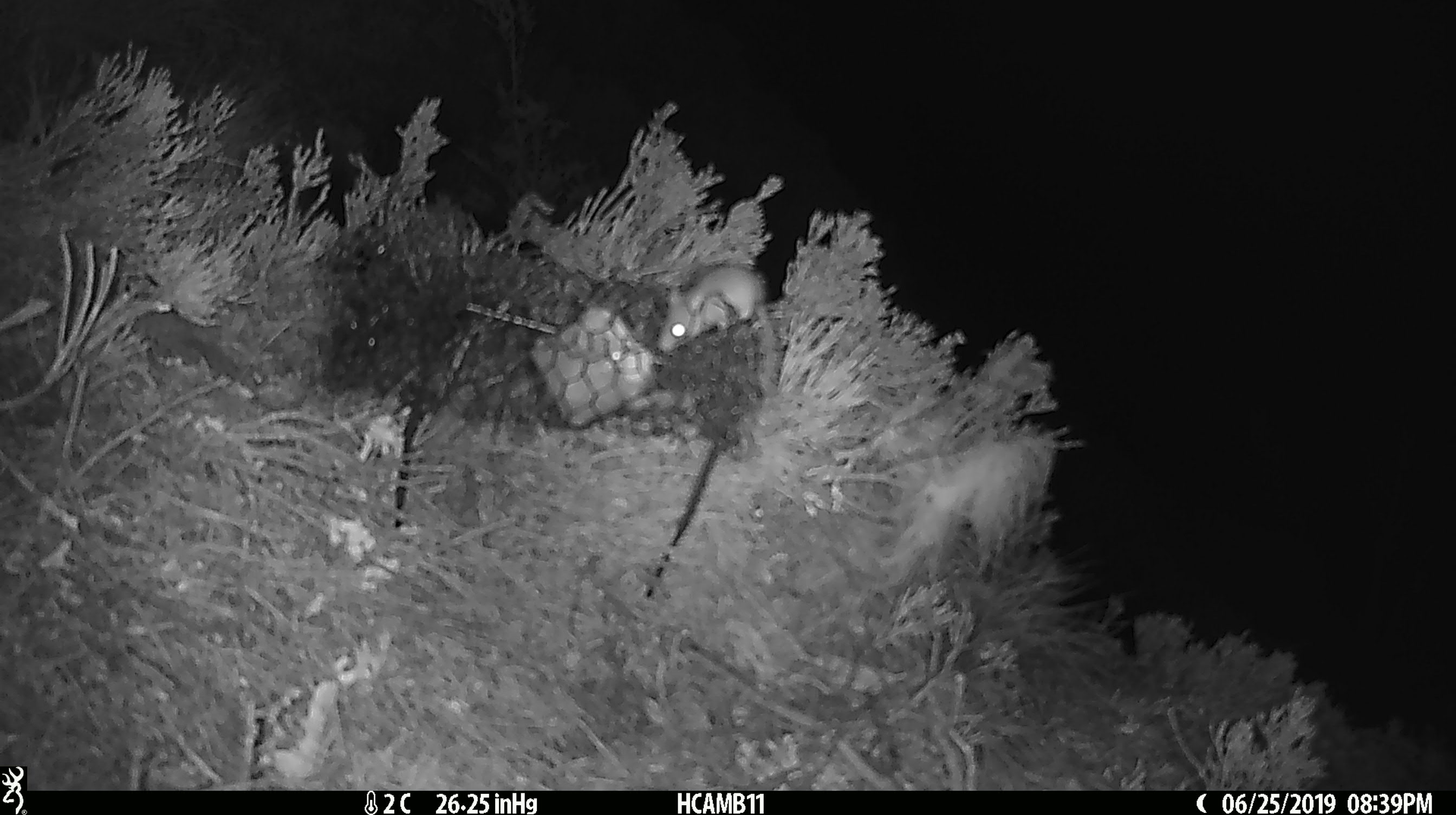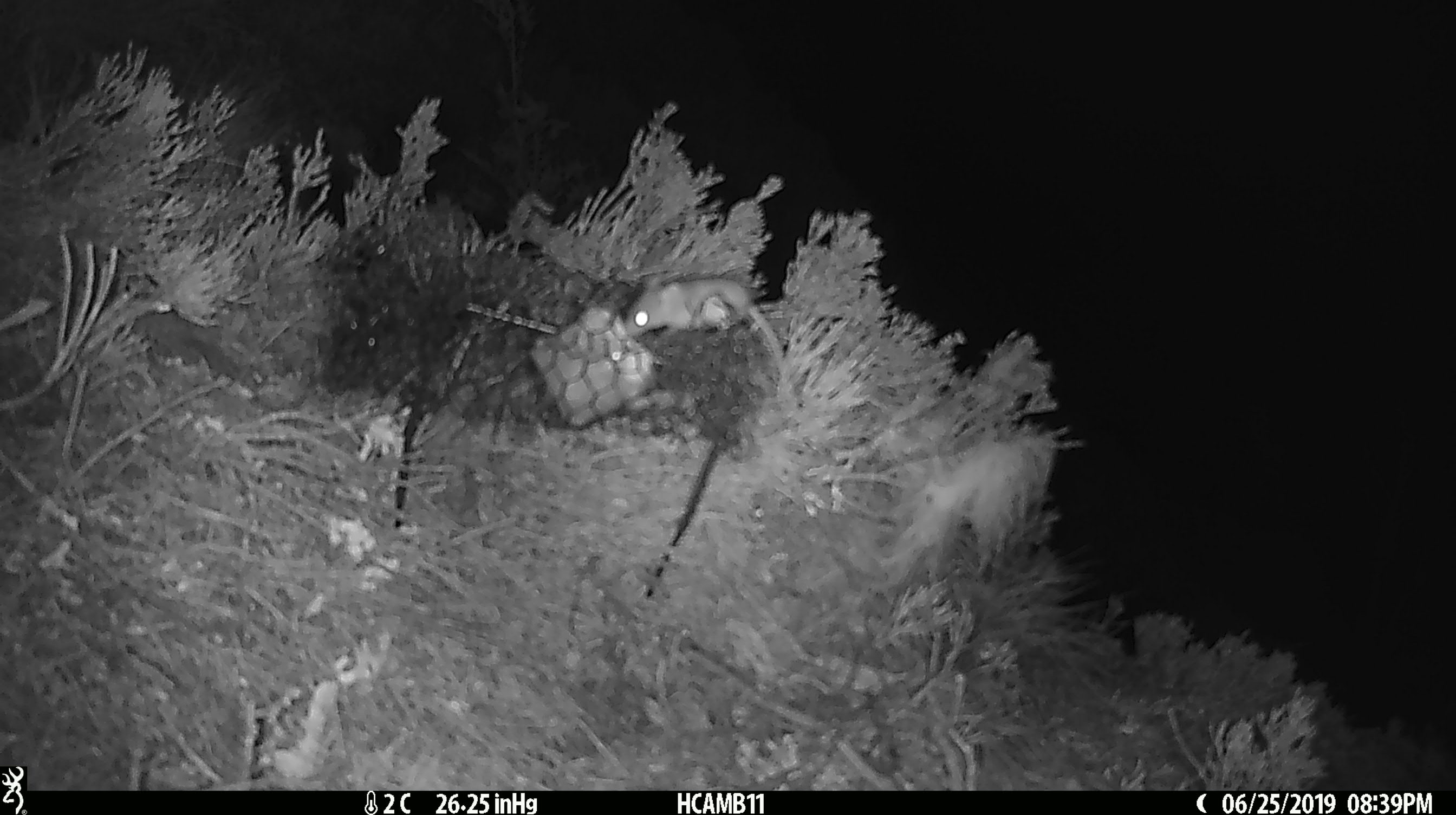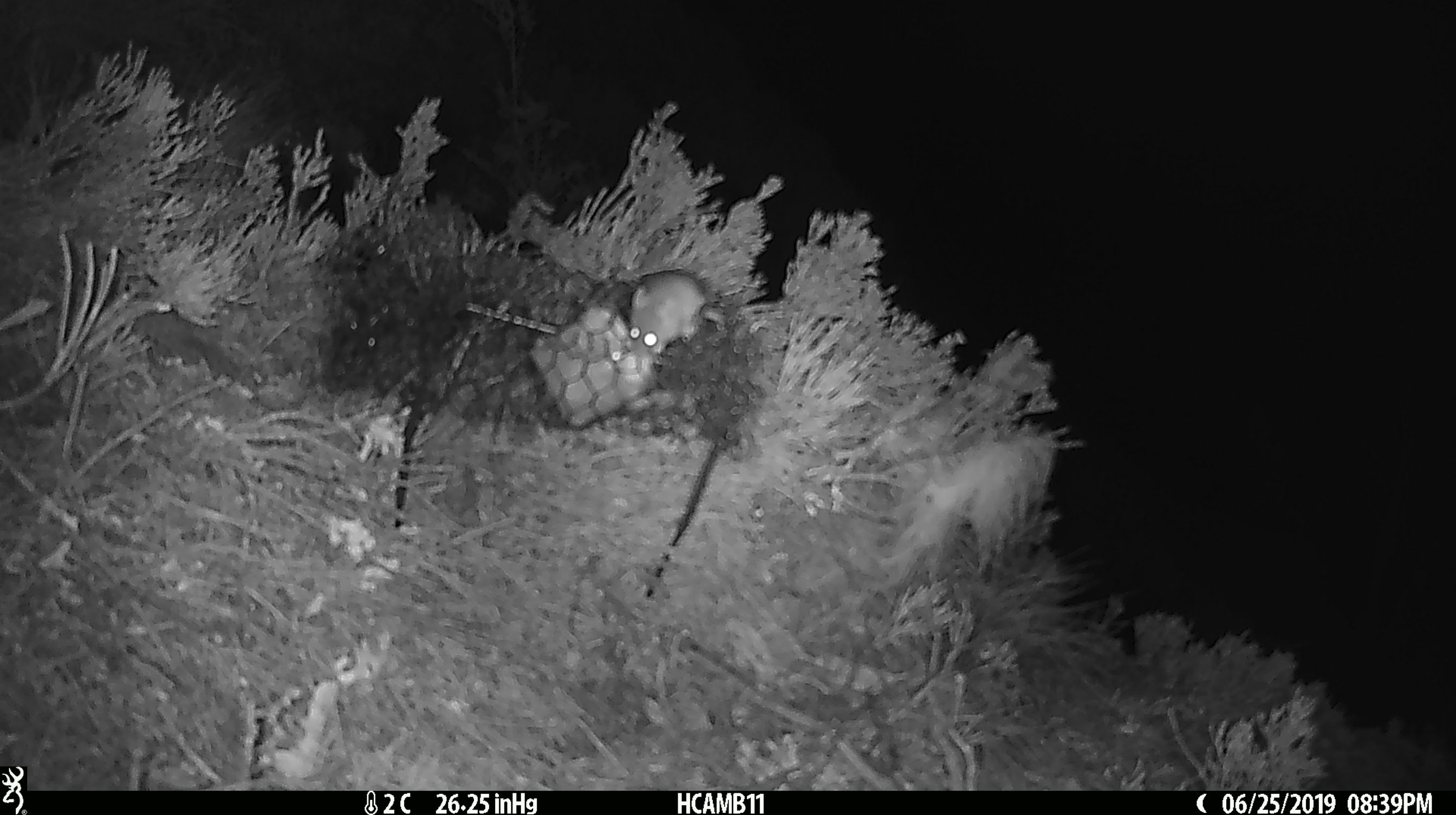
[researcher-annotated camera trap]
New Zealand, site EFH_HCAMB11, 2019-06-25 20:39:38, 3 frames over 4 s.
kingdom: Animalia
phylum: Chordata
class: Mammalia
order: Rodentia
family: Muridae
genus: Mus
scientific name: Mus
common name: mouse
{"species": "mouse (Mus)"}